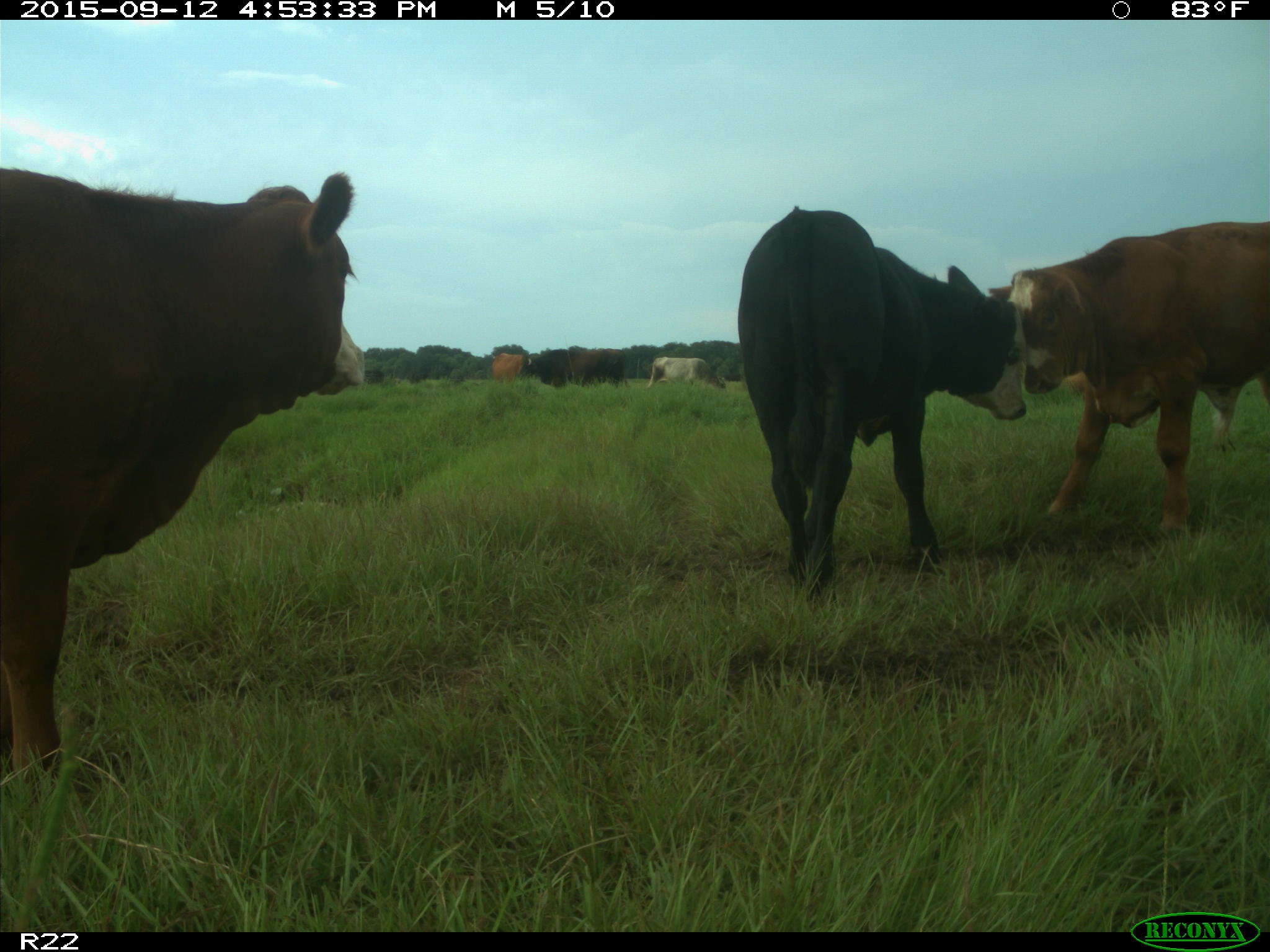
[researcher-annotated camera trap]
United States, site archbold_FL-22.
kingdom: Animalia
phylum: Chordata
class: Mammalia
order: Artiodactyla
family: Bovidae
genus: Bos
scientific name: Bos taurus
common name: domestic cow